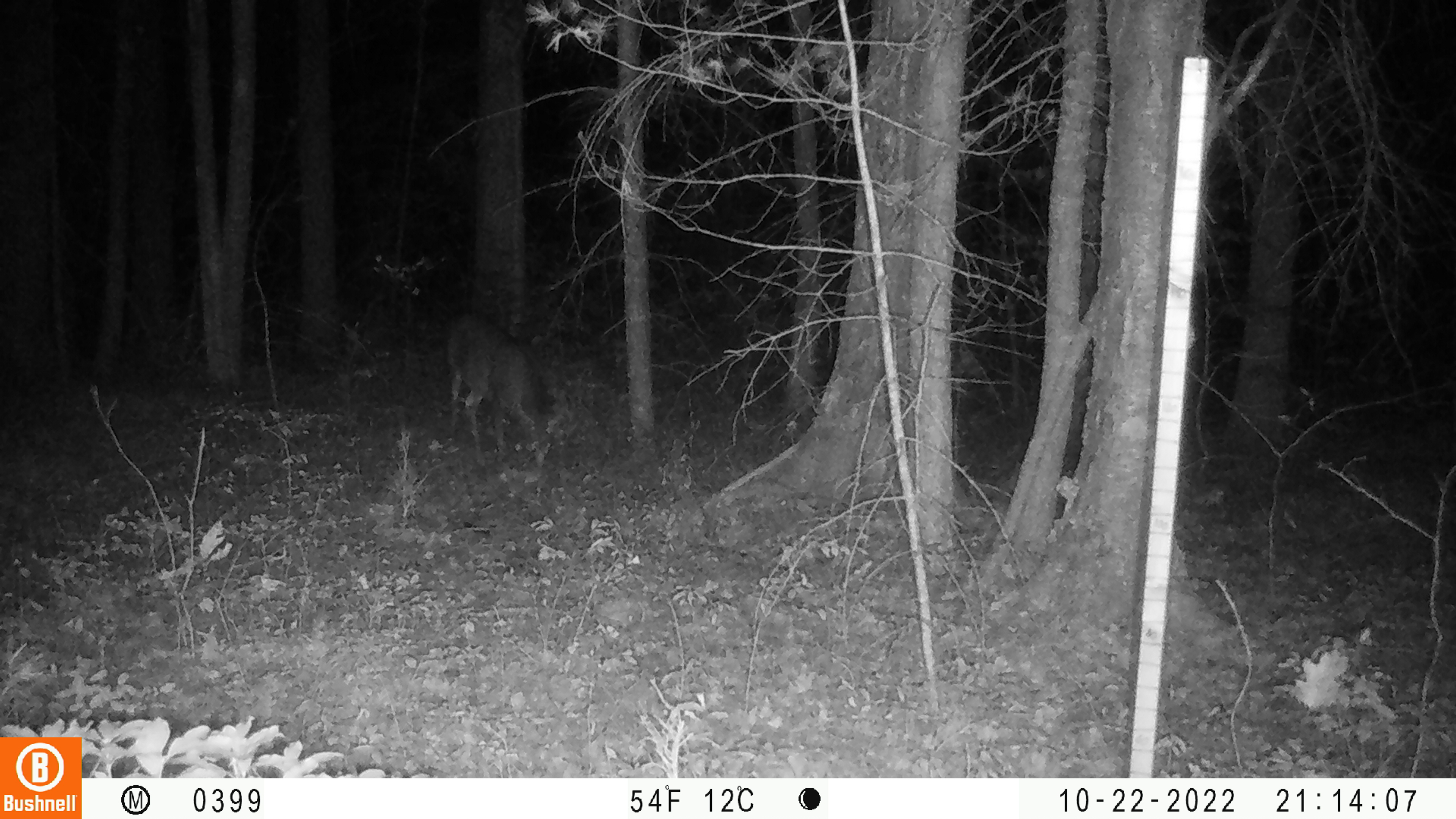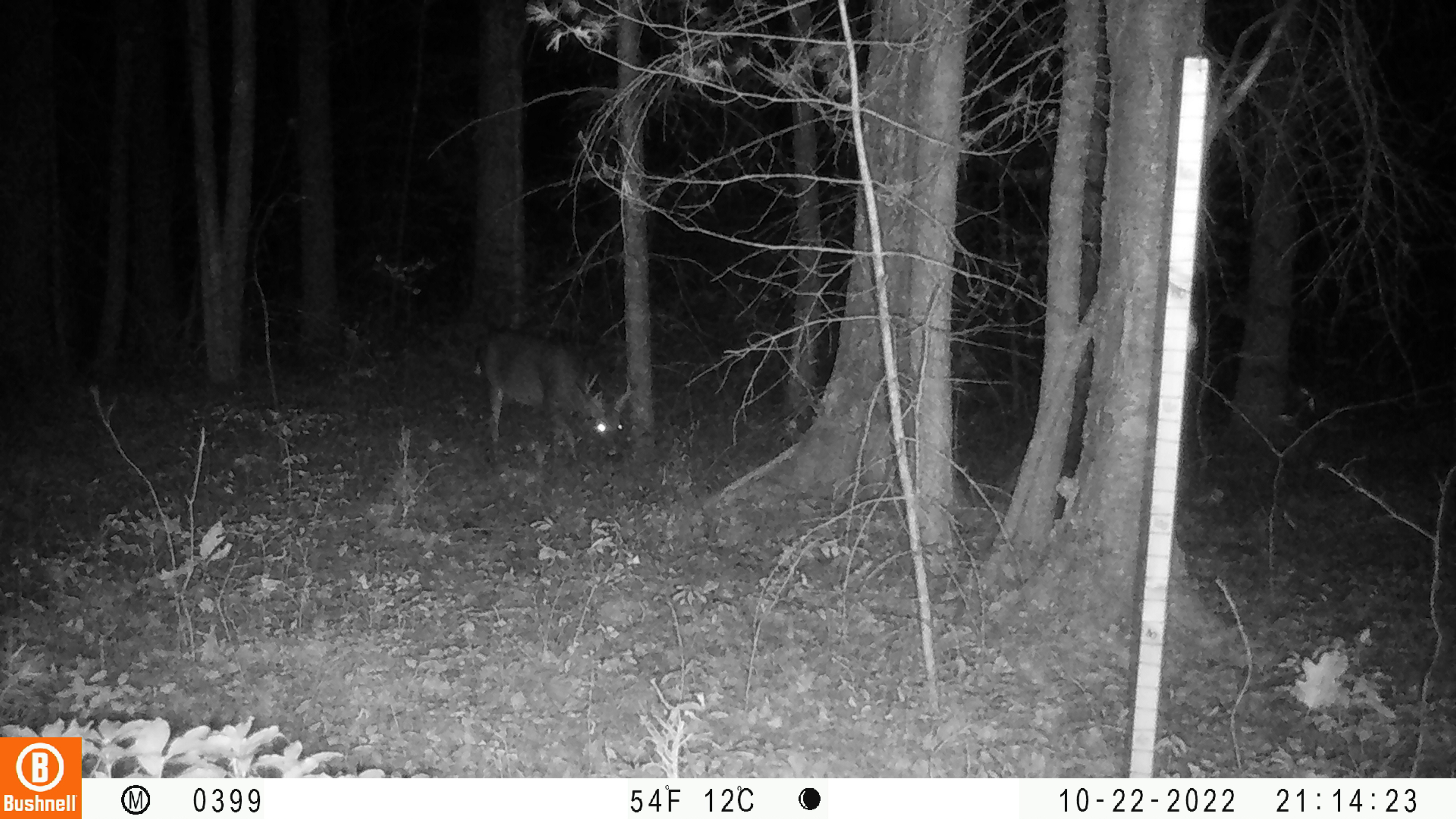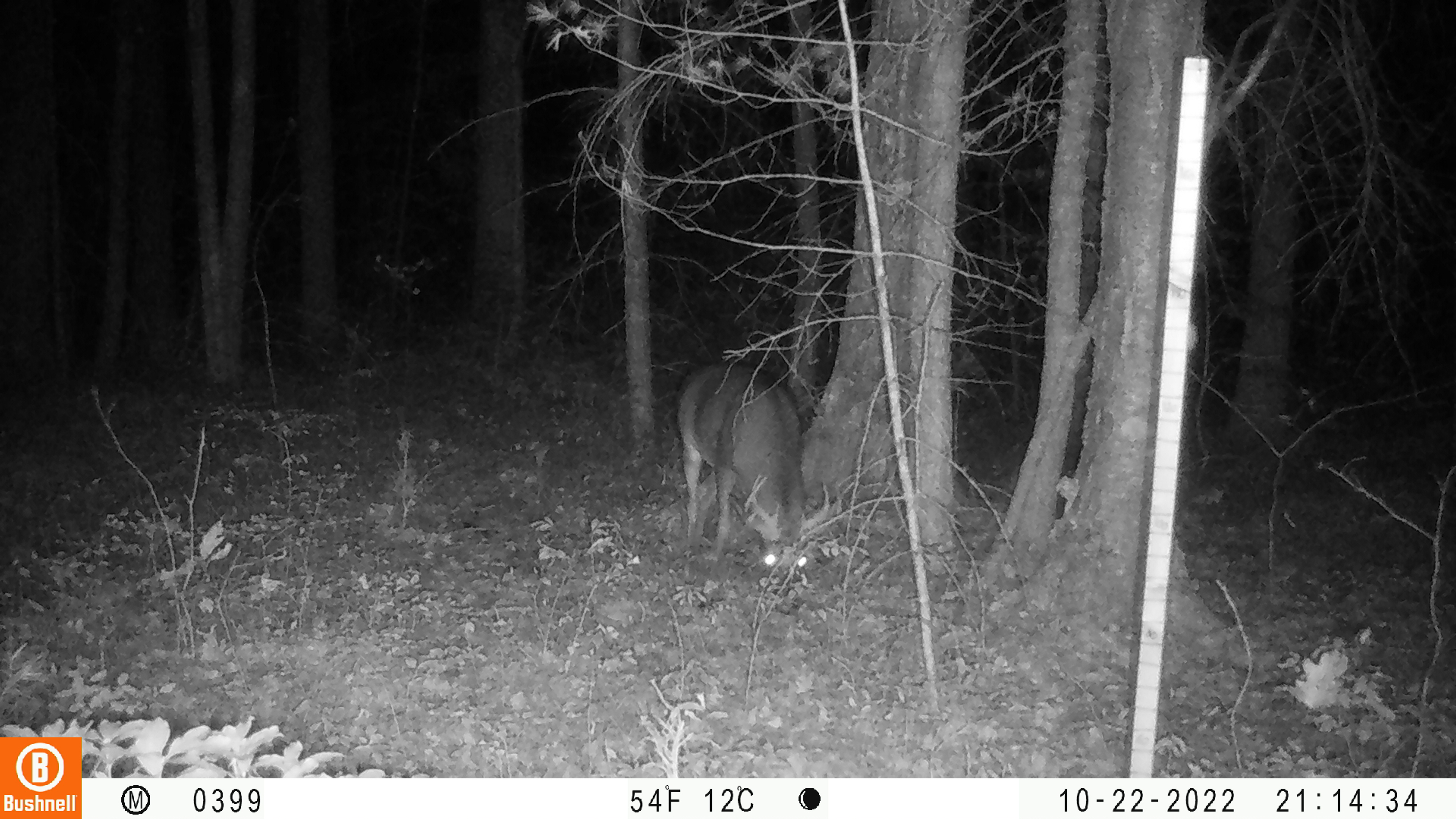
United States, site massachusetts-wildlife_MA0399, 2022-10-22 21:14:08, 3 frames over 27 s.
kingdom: Animalia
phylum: Chordata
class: Mammalia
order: Artiodactyla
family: Cervidae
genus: Odocoileus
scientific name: Odocoileus virginianus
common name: white-tailed deer